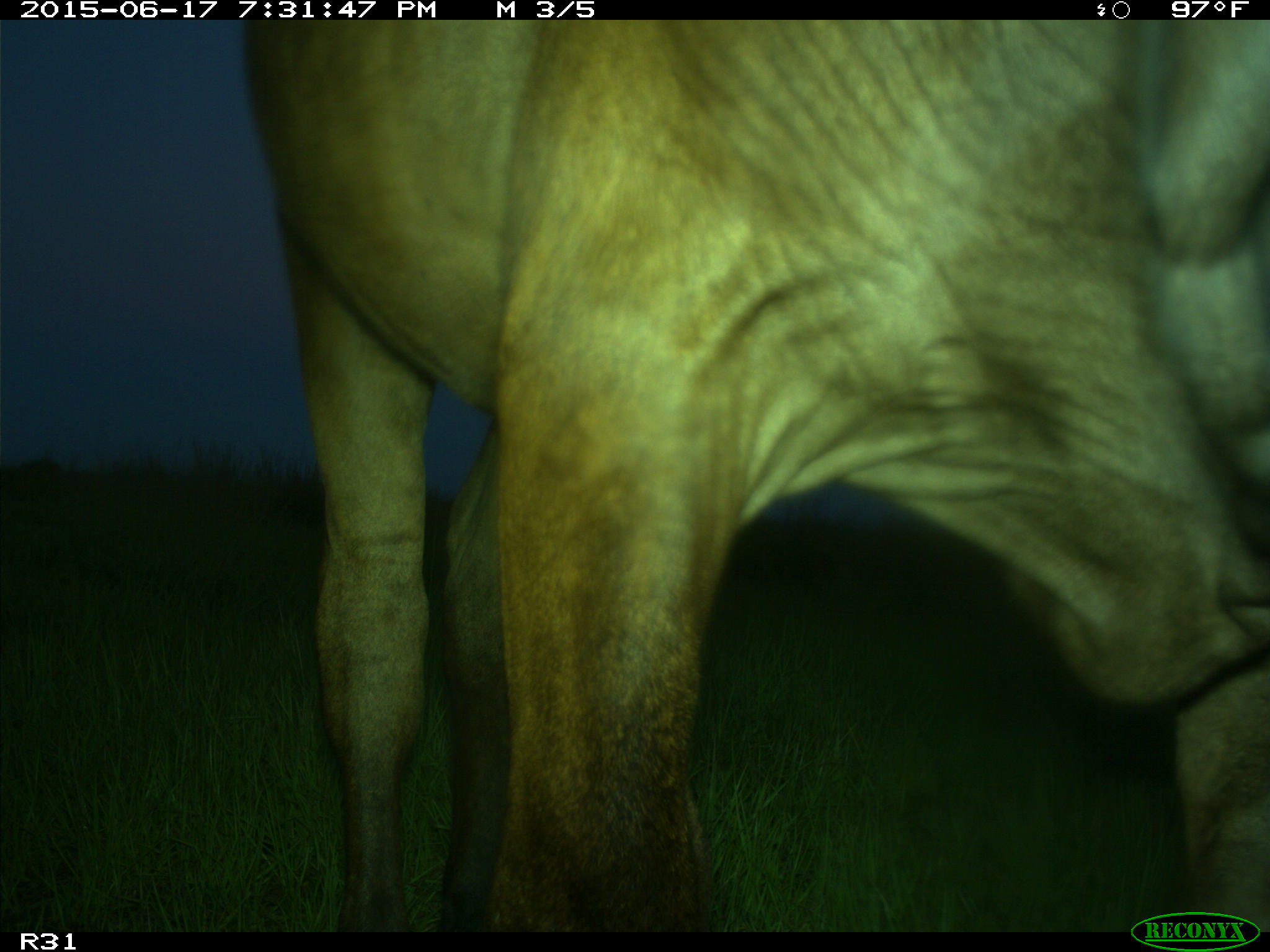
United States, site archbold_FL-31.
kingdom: Animalia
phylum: Chordata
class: Mammalia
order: Artiodactyla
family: Bovidae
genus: Bos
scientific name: Bos taurus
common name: domestic cow